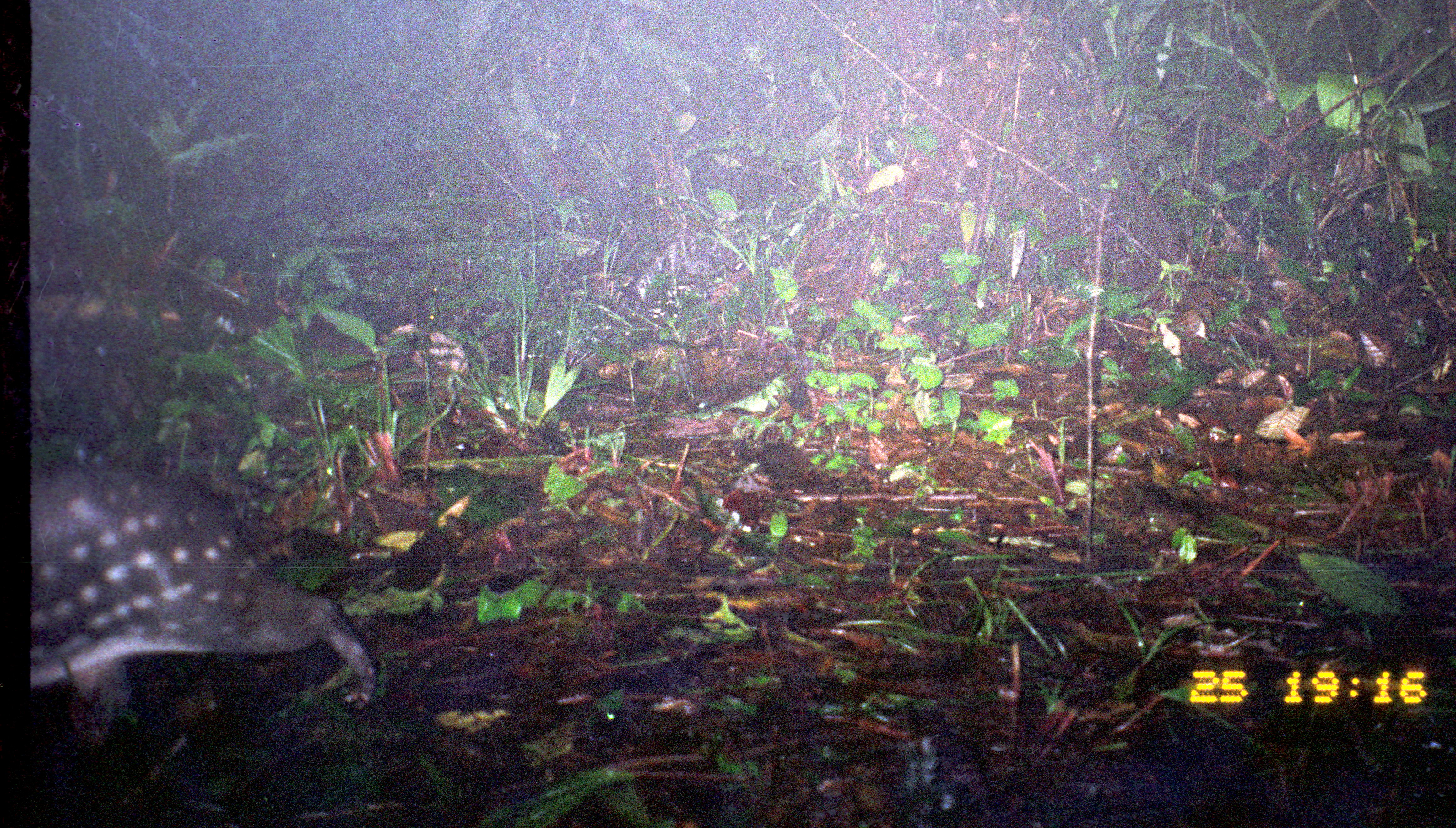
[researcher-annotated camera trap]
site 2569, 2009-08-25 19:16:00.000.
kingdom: Animalia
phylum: Chordata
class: Mammalia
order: Rodentia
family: Cuniculidae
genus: Cuniculus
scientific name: Cuniculus paca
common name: spotted paca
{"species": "Cuniculus paca (spotted paca)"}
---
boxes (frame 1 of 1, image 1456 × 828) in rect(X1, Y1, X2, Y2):
cuniculus paca: rect(31, 466, 377, 740)